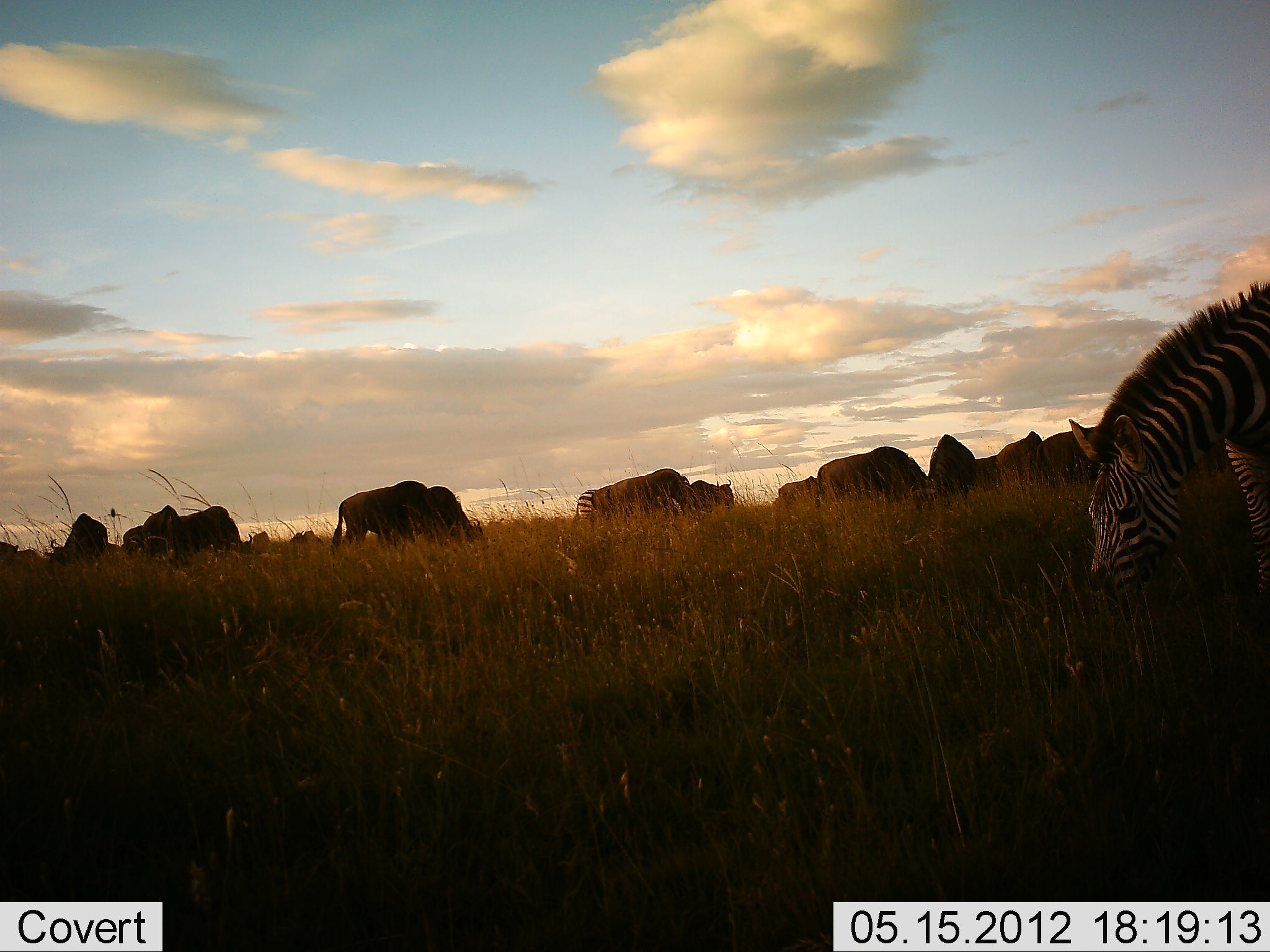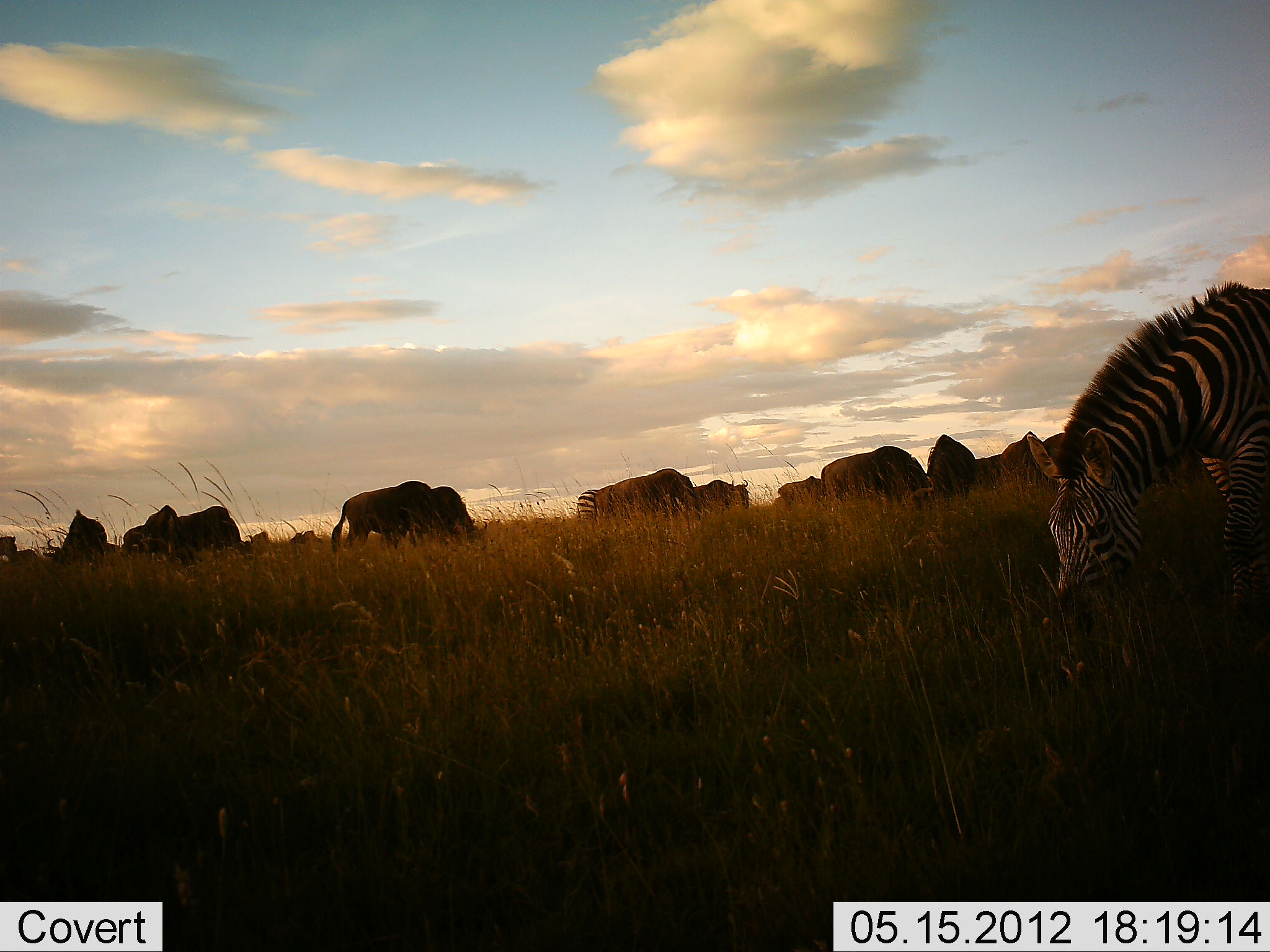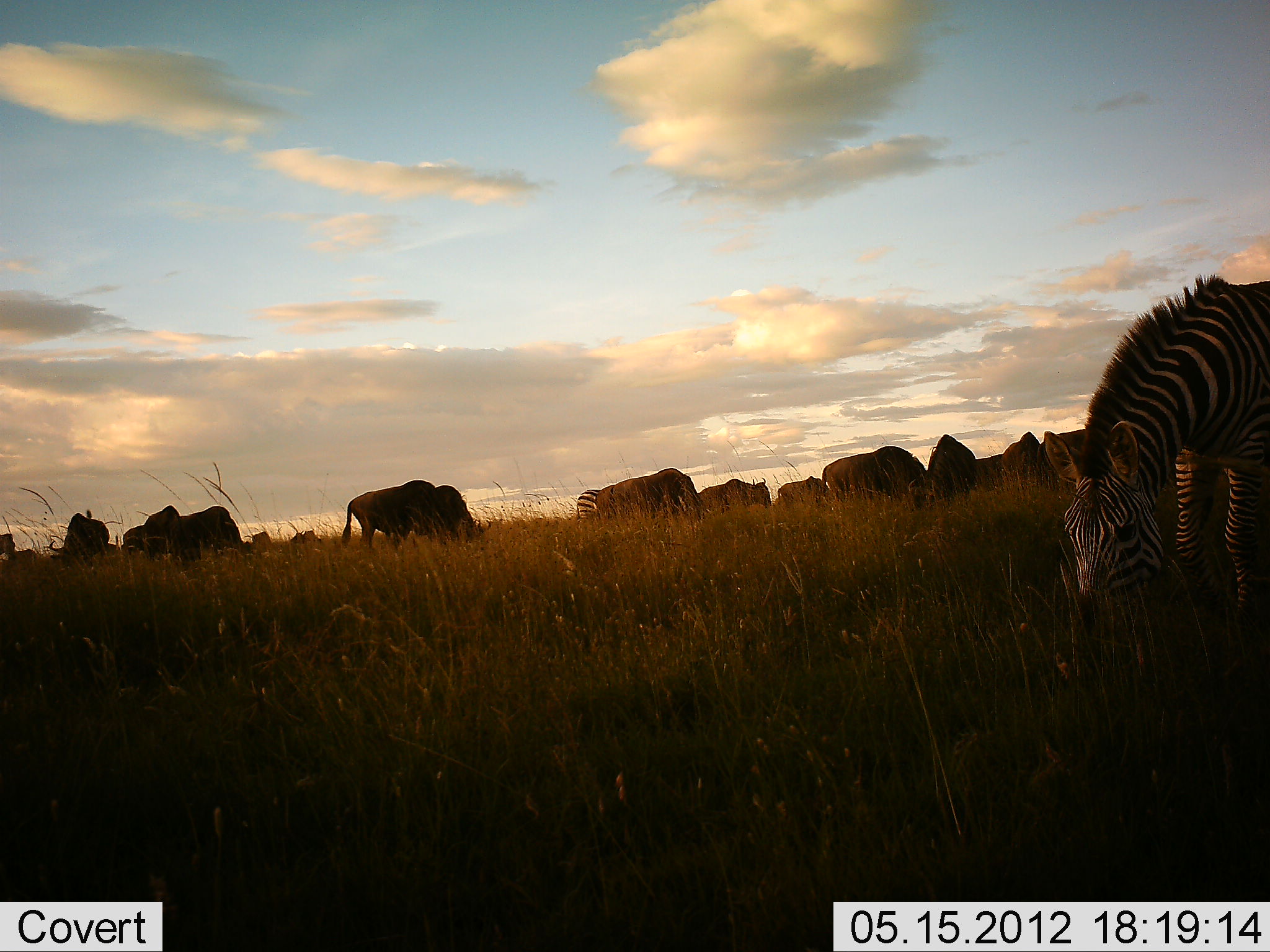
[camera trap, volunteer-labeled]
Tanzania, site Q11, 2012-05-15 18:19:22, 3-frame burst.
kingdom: Animalia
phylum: Chordata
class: Mammalia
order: Artiodactyla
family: Bovidae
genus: Connochaetes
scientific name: Connochaetes taurinus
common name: blue wildebeest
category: wildebeest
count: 11-50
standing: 50%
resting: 0%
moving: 20%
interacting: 0%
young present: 0%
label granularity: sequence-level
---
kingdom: Animalia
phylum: Chordata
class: Mammalia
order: Perissodactyla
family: Equidae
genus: Equus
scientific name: Equus quagga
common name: plains zebra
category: zebra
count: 2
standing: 21%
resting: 0%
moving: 14%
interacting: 0%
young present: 0%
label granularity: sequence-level